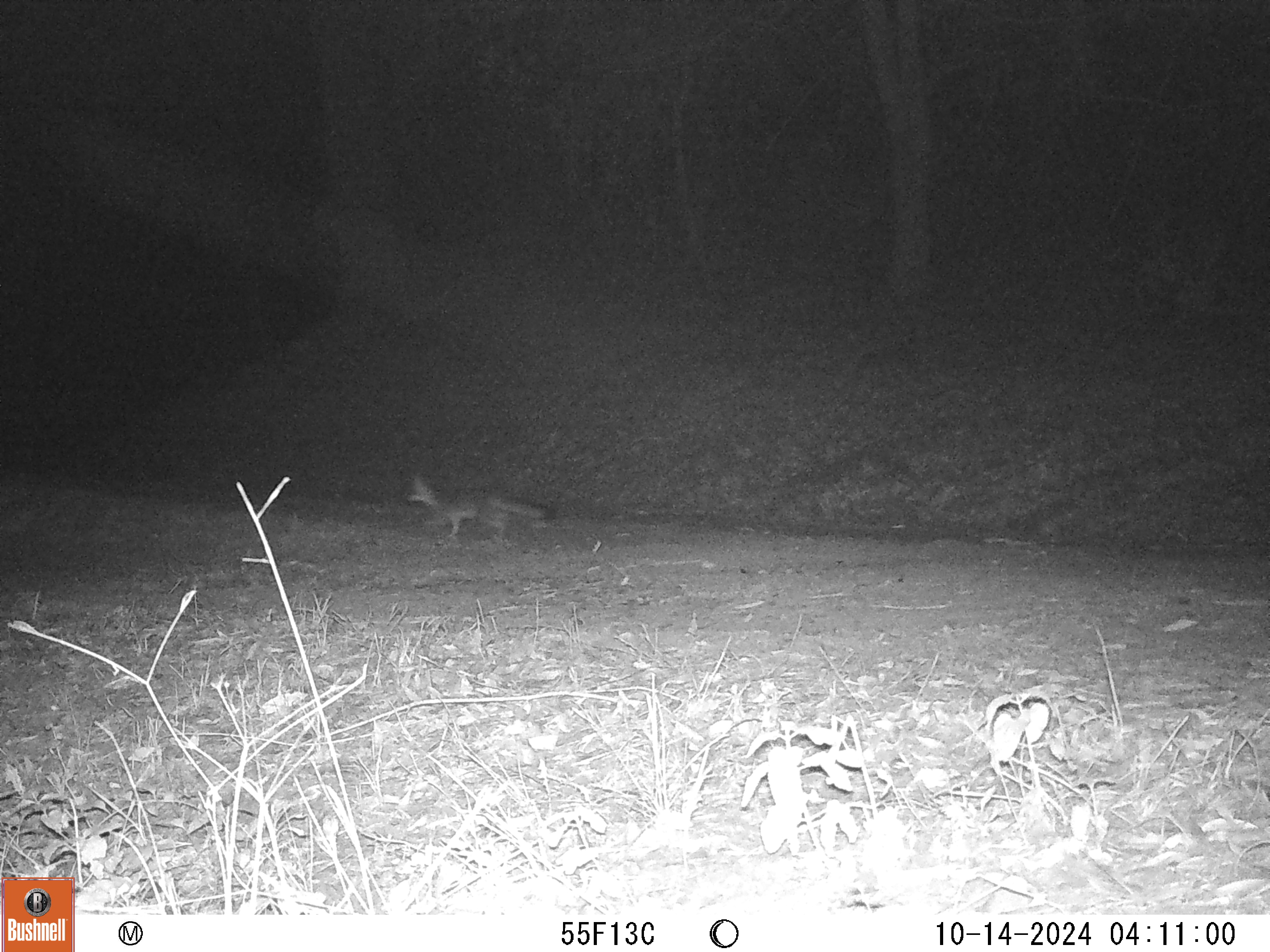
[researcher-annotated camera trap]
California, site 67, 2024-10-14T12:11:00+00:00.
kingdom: Animalia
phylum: Chordata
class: Mammalia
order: Carnivora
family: Canidae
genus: Urocyon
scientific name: Urocyon cinereoargenteus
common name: gray fox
Gray fox (Urocyon cinereoargenteus).